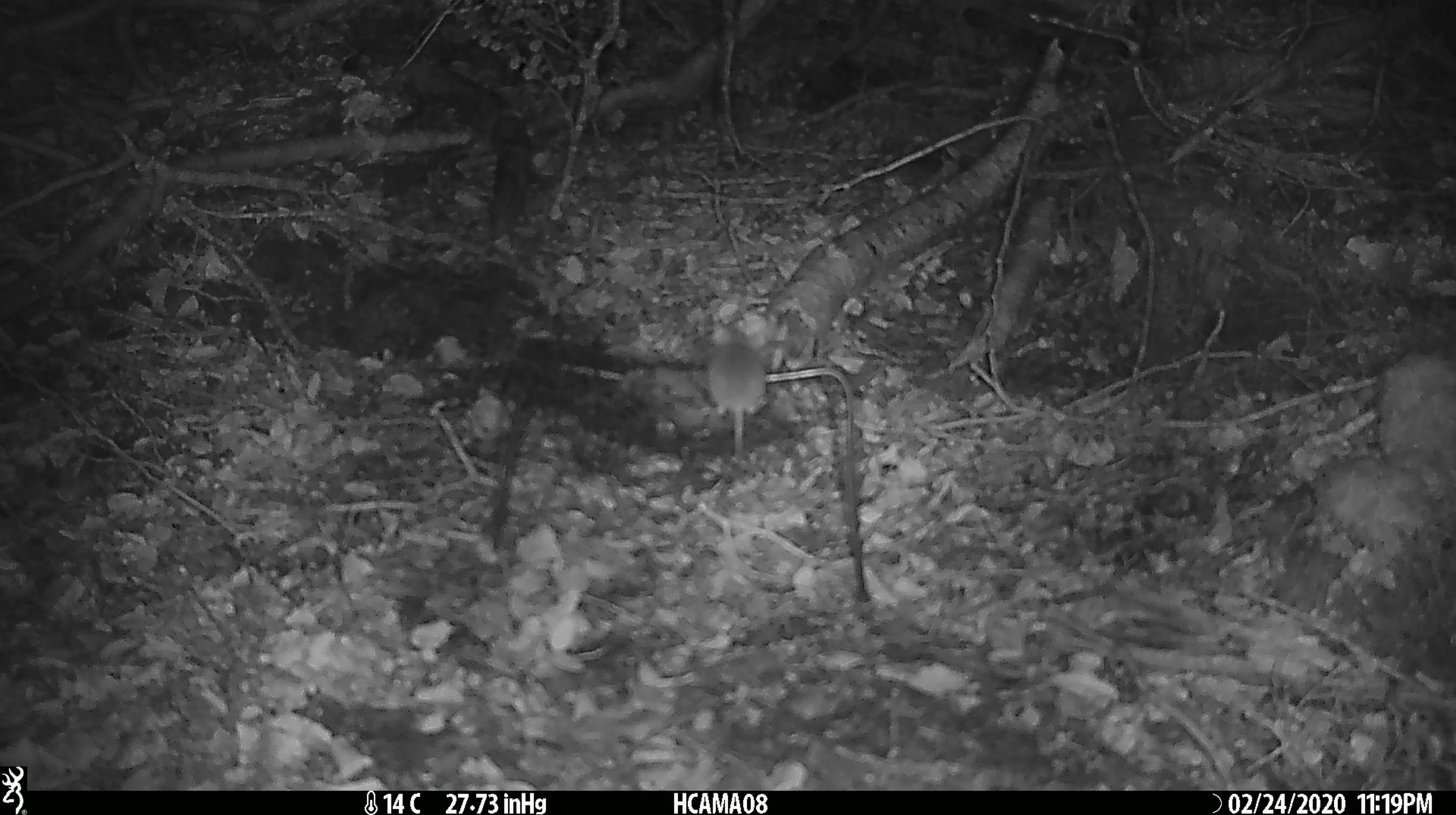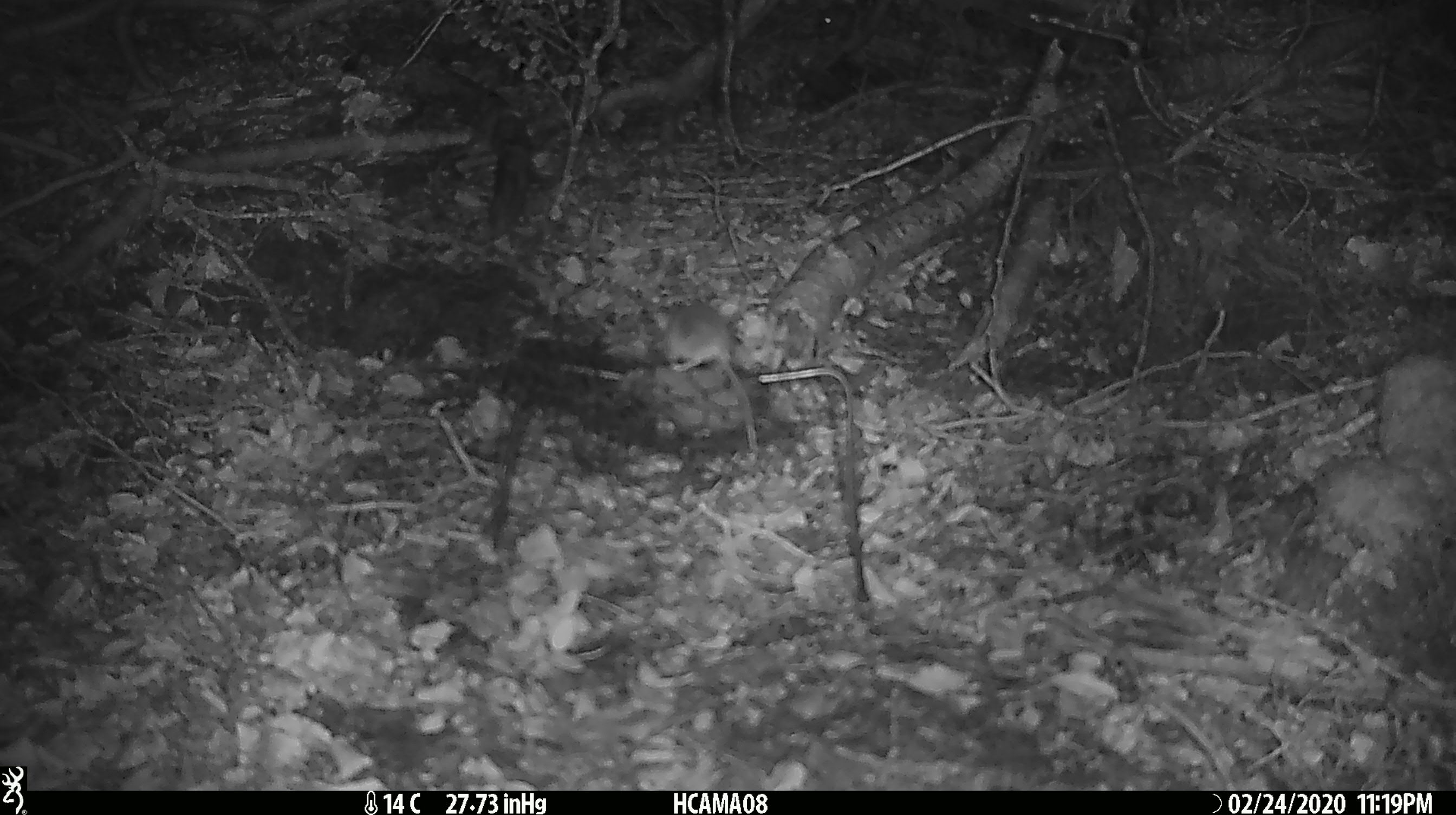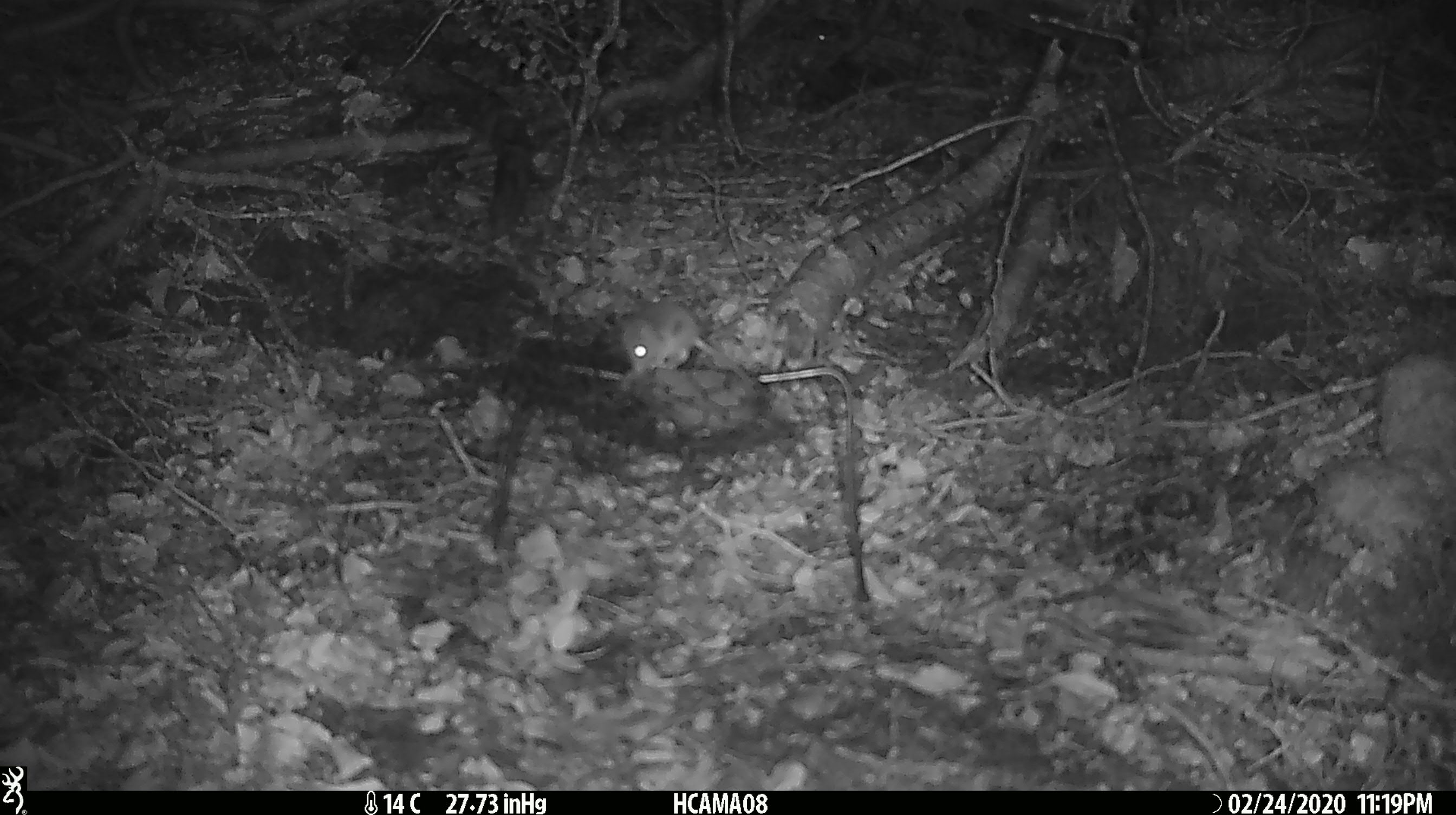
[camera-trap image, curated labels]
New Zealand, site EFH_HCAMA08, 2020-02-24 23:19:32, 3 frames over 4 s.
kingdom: Animalia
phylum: Chordata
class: Mammalia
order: Rodentia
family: Muridae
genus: Mus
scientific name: Mus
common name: mouse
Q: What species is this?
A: Mouse (Mus).